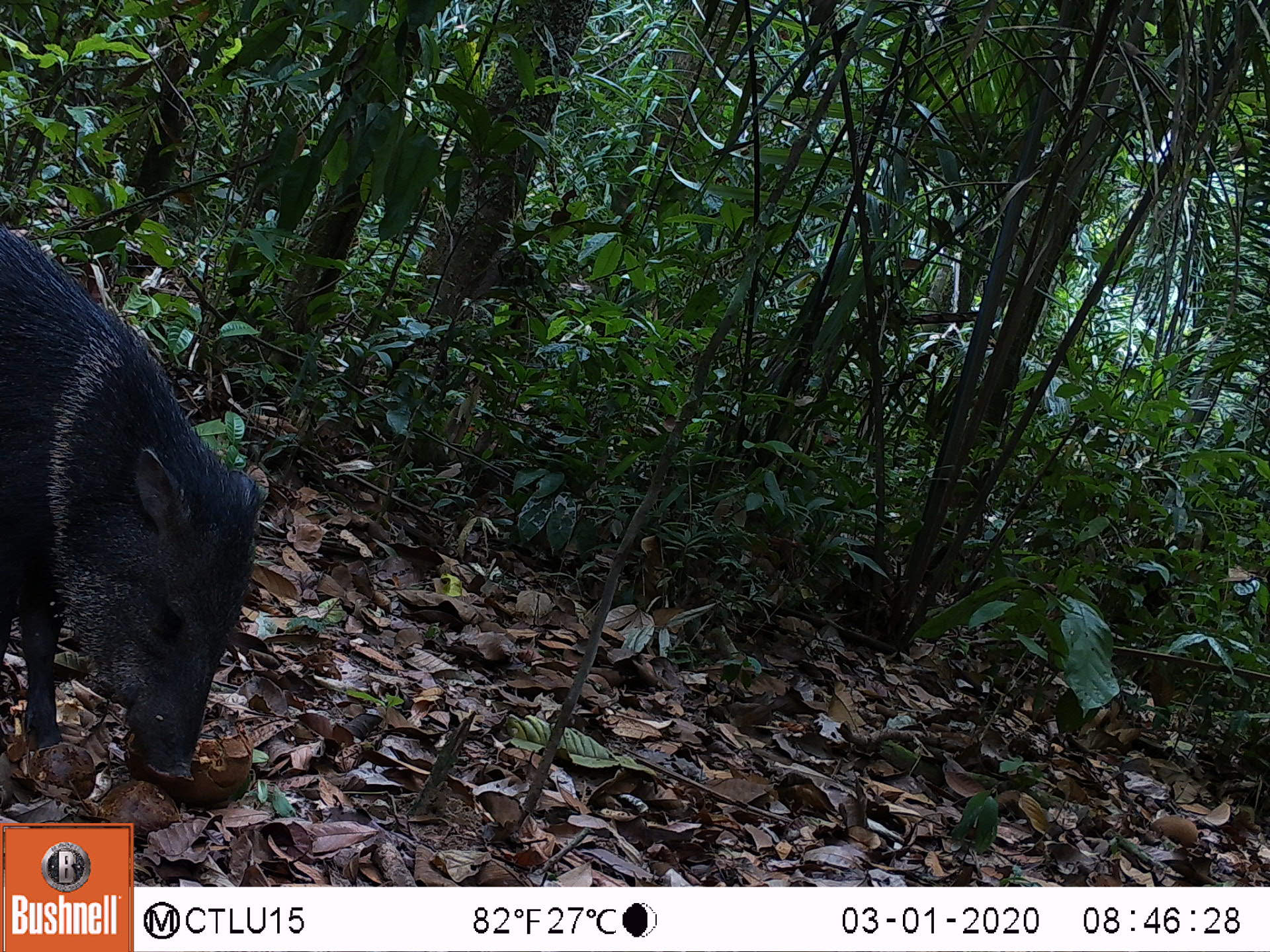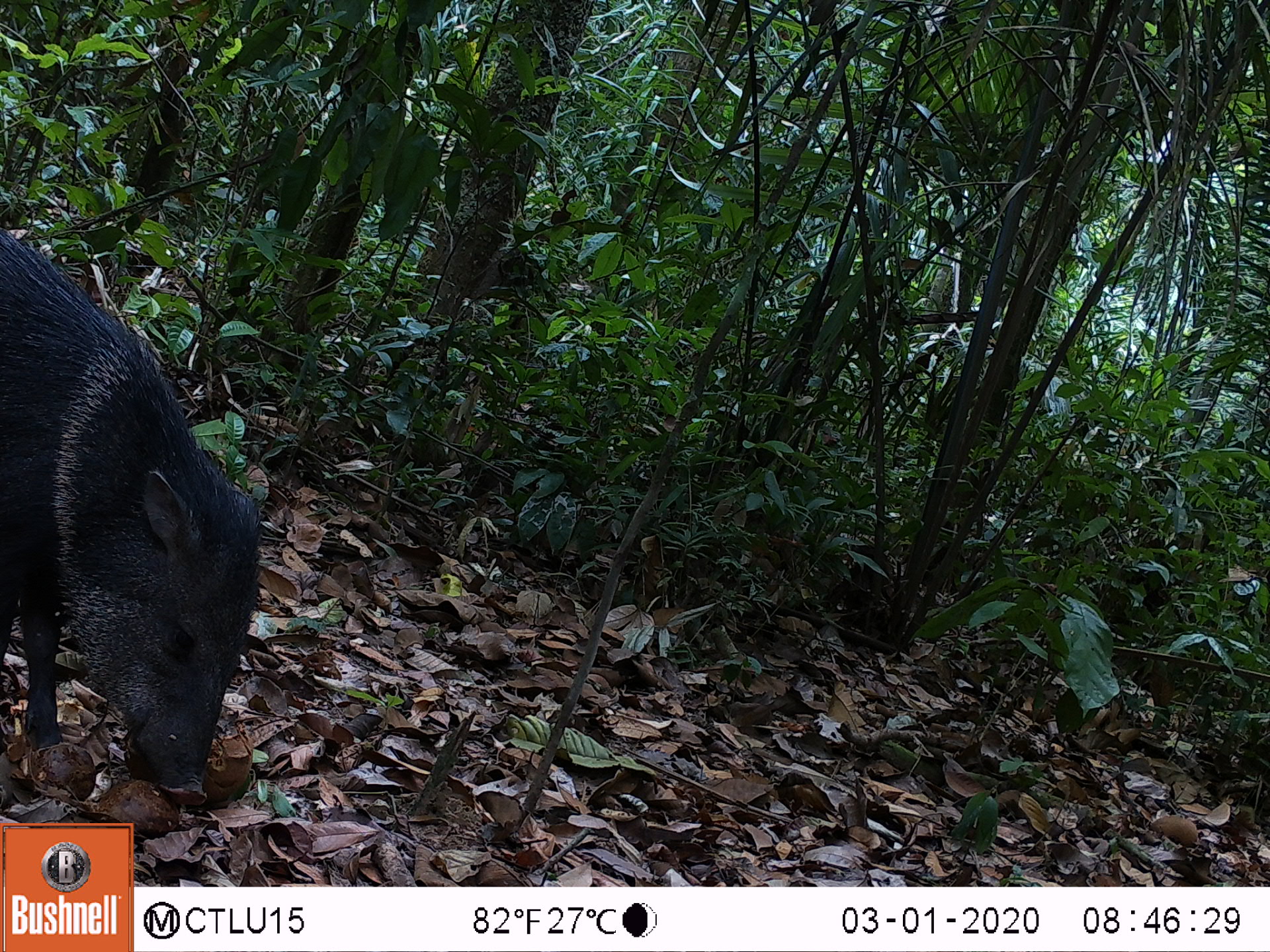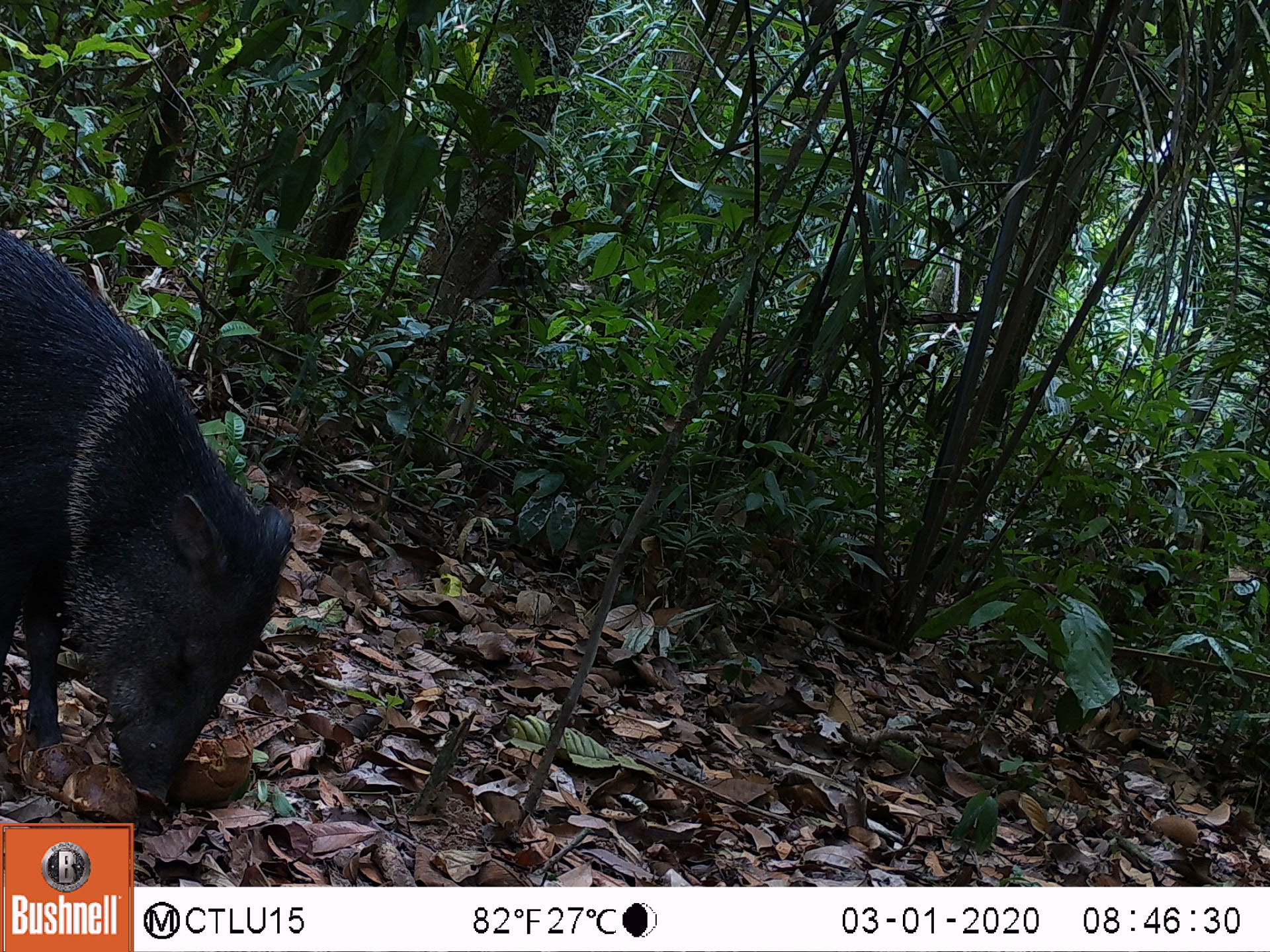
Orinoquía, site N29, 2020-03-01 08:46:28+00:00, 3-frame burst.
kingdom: Animalia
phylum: Chordata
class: Mammalia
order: Artiodactyla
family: Tayassuidae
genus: Pecari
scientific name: Pecari tajacu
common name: collared peccary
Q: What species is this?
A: Collared peccary (Pecari tajacu).